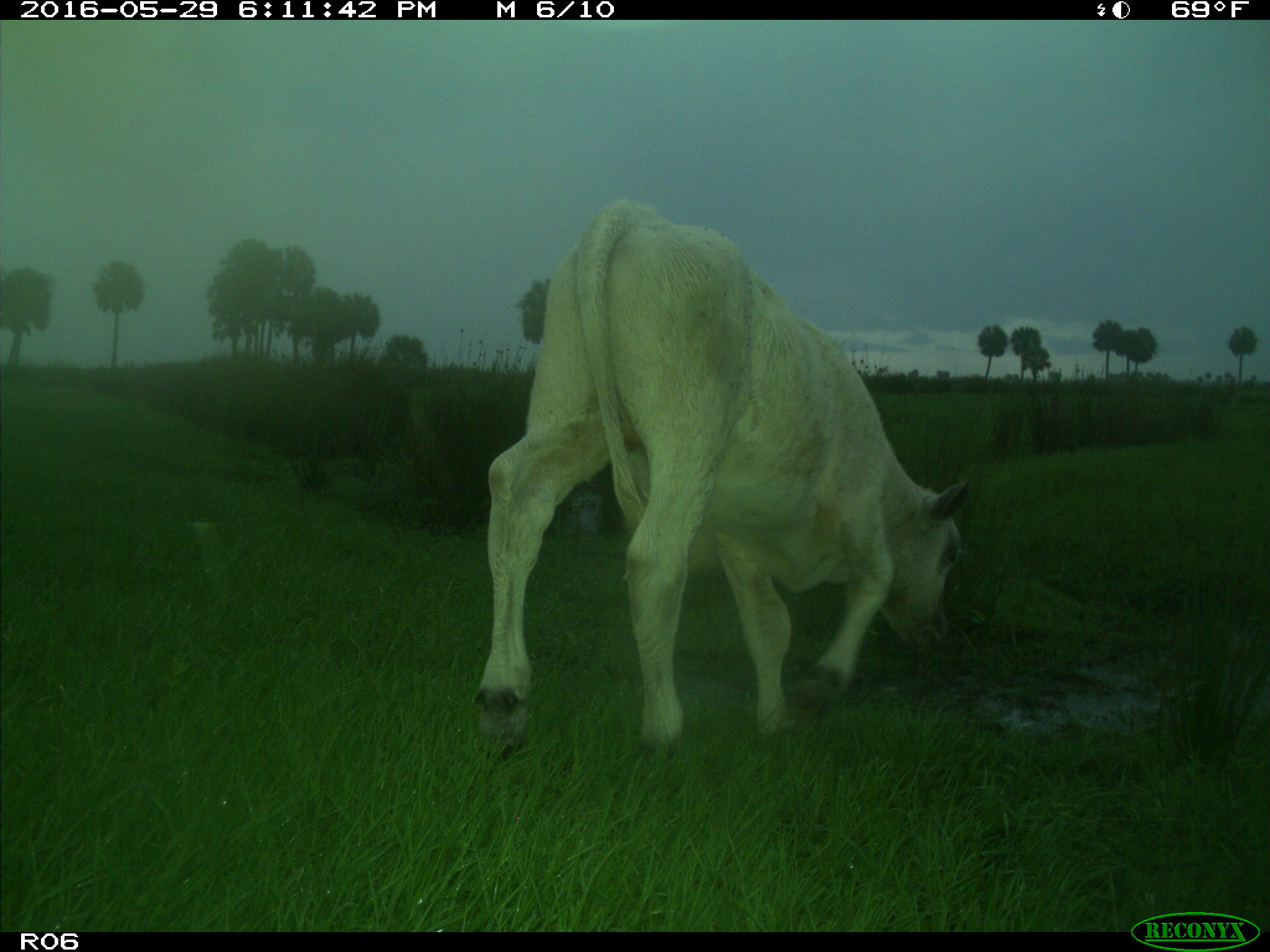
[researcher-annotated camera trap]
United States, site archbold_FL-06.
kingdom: Animalia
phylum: Chordata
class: Mammalia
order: Artiodactyla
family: Bovidae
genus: Bos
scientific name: Bos taurus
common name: domestic cow